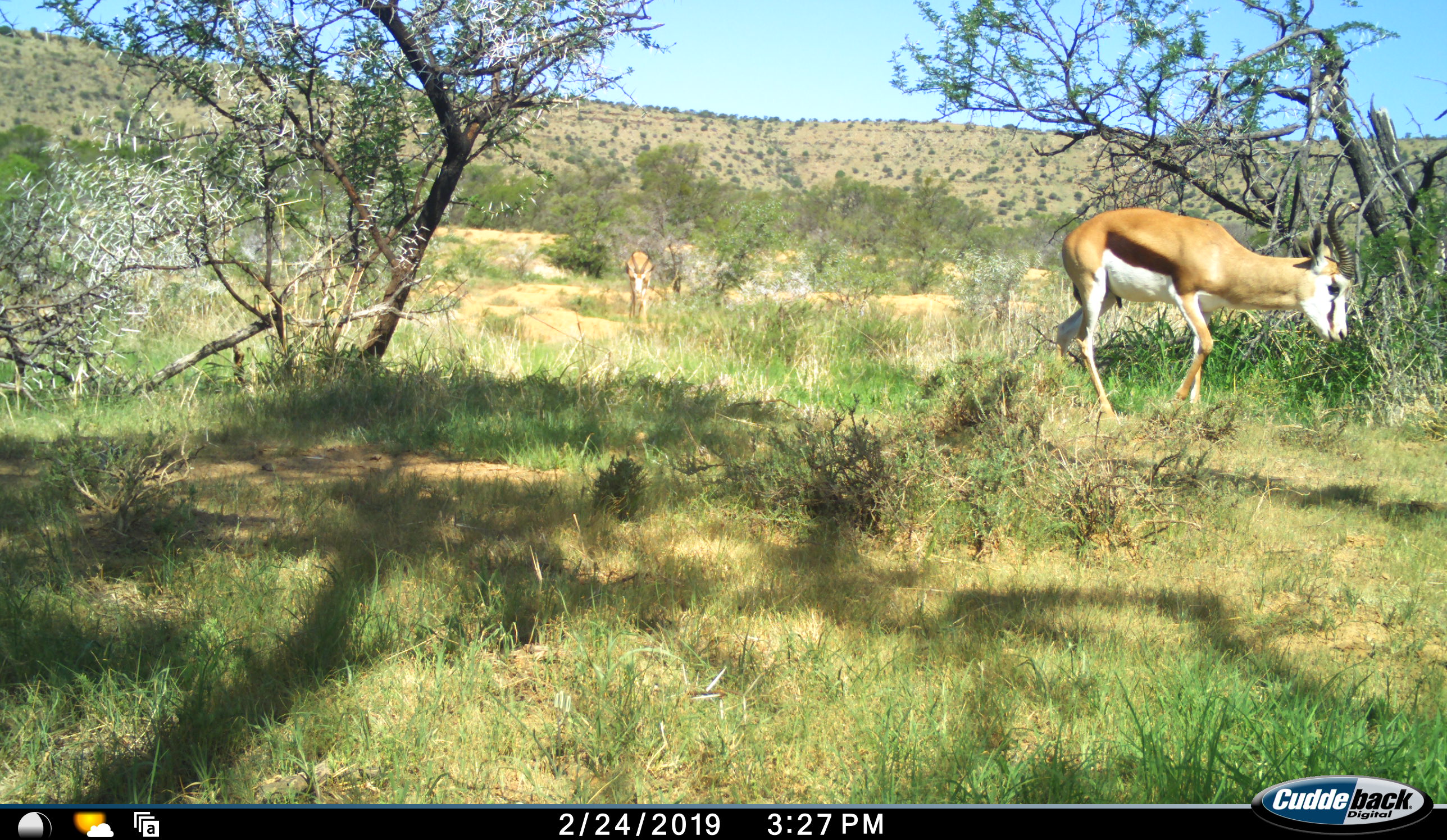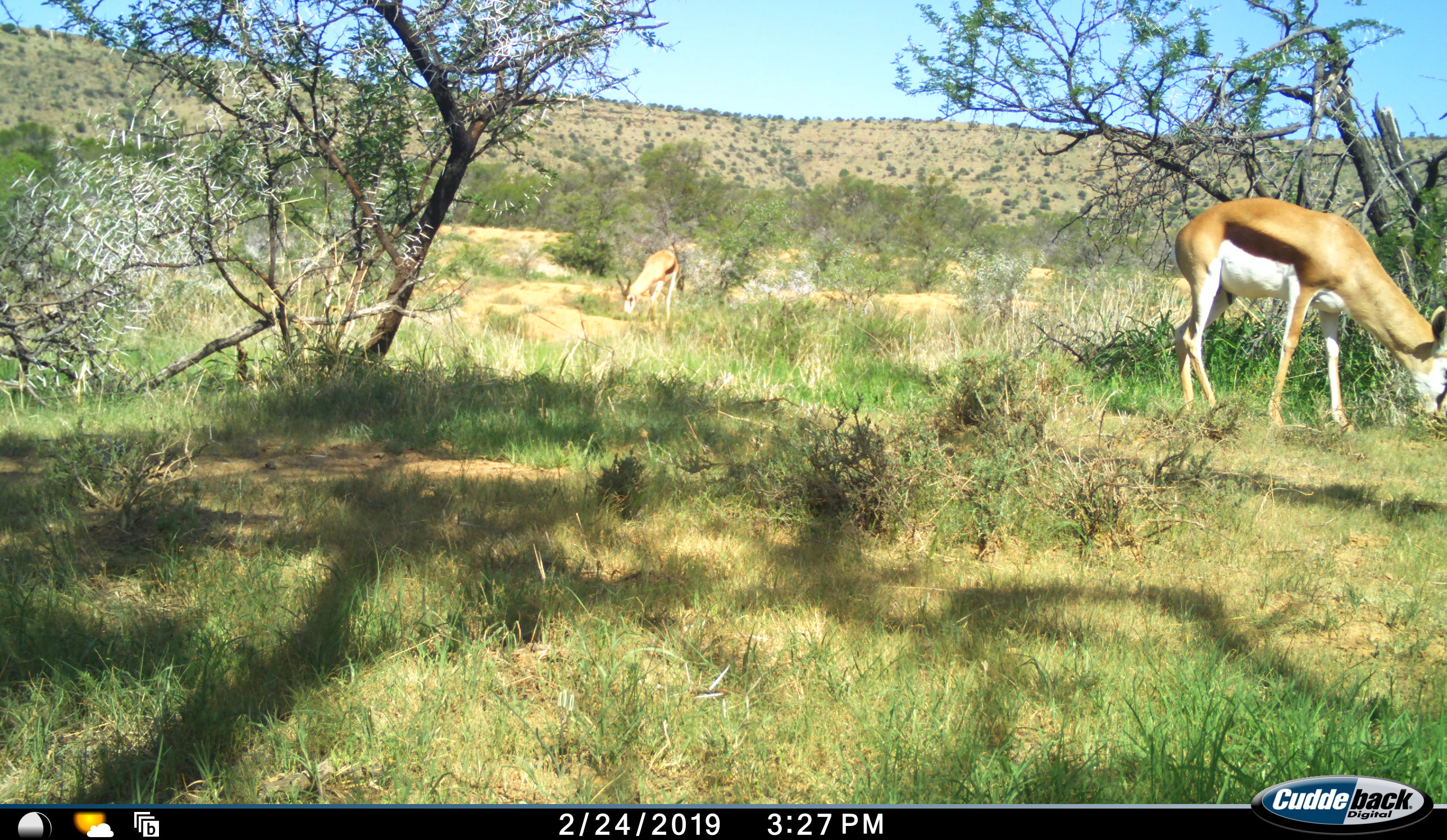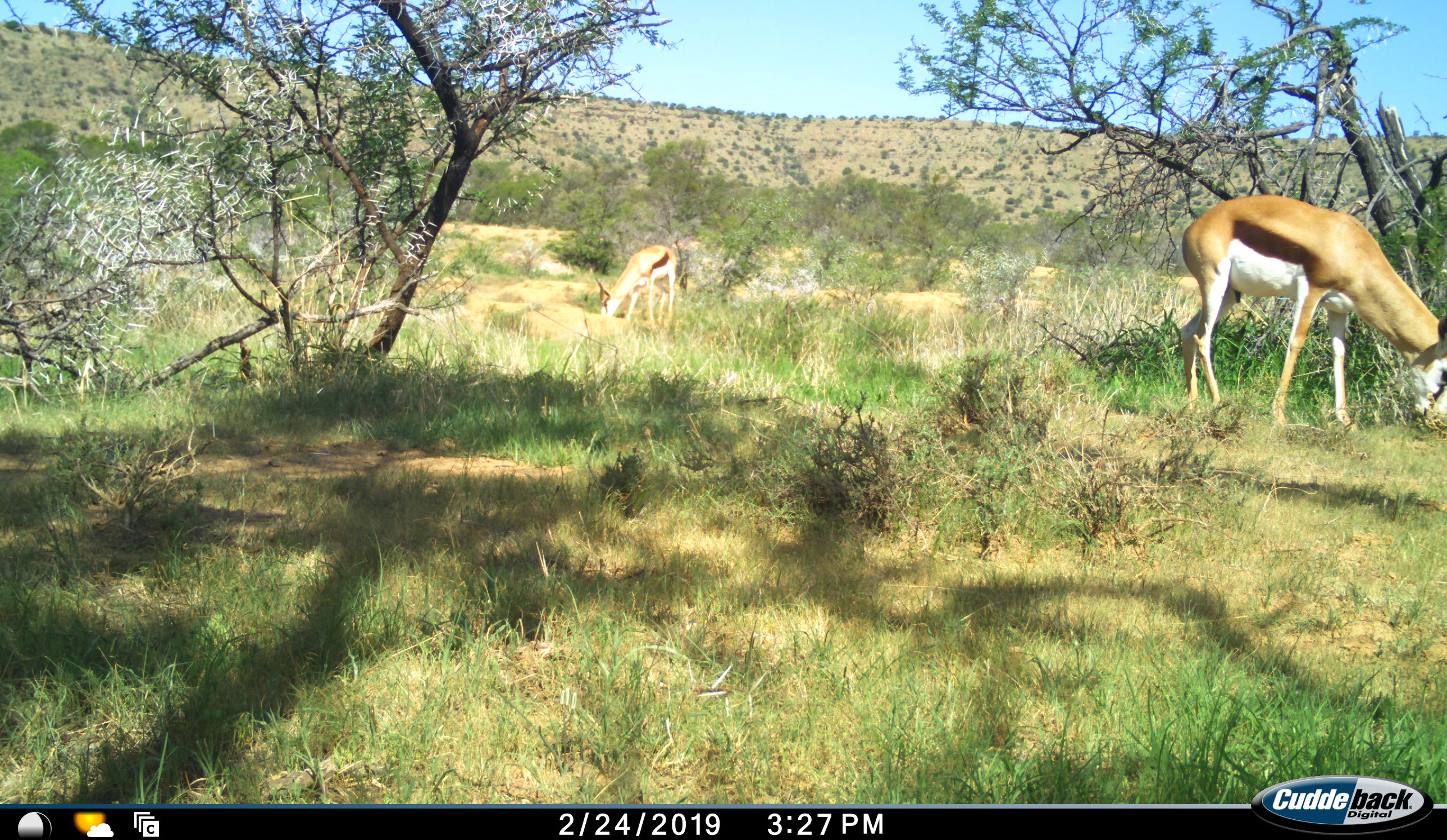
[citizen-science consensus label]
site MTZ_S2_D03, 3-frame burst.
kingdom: Animalia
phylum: Chordata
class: Mammalia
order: Artiodactyla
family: Bovidae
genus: Antidorcas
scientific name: Antidorcas marsupialis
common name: springbok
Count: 2.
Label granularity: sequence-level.